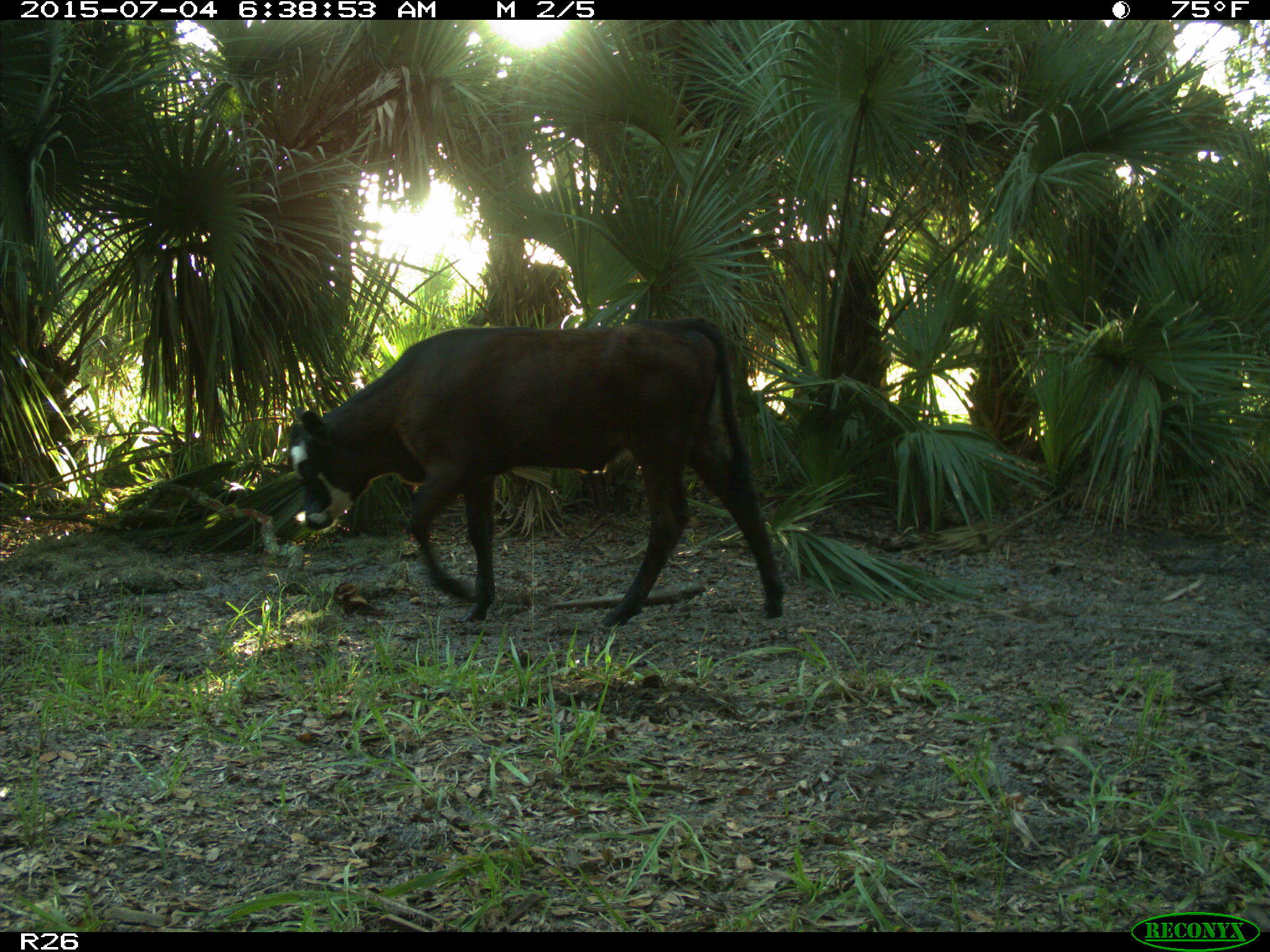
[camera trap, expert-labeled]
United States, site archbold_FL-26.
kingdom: Animalia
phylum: Chordata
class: Mammalia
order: Artiodactyla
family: Bovidae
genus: Bos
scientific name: Bos taurus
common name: domestic cow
Bos taurus (domestic cow).